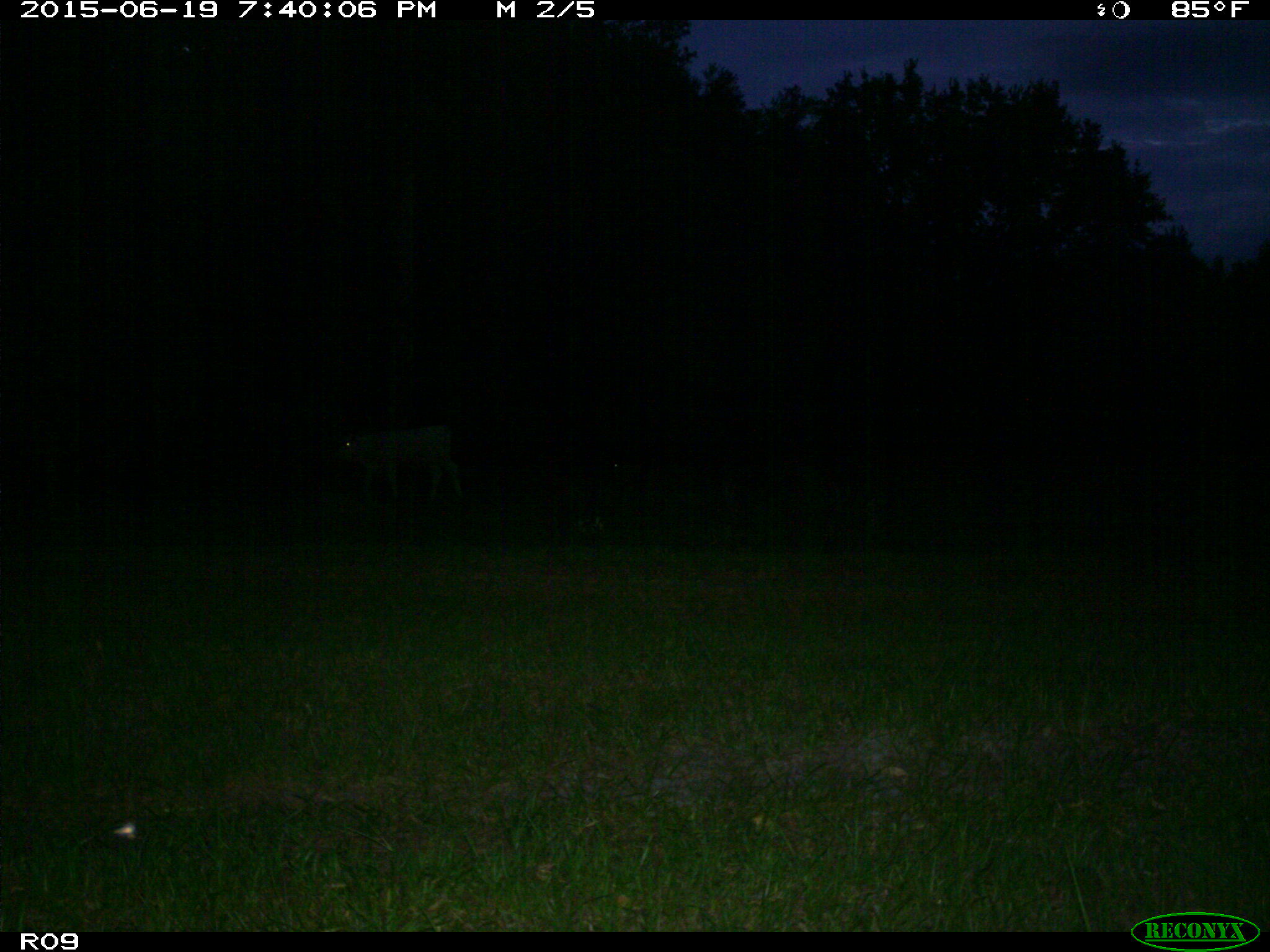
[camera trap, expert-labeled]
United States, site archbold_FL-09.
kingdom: Animalia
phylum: Chordata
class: Mammalia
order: Artiodactyla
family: Bovidae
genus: Bos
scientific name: Bos taurus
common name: domestic cow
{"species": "Bos taurus (domestic cow)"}